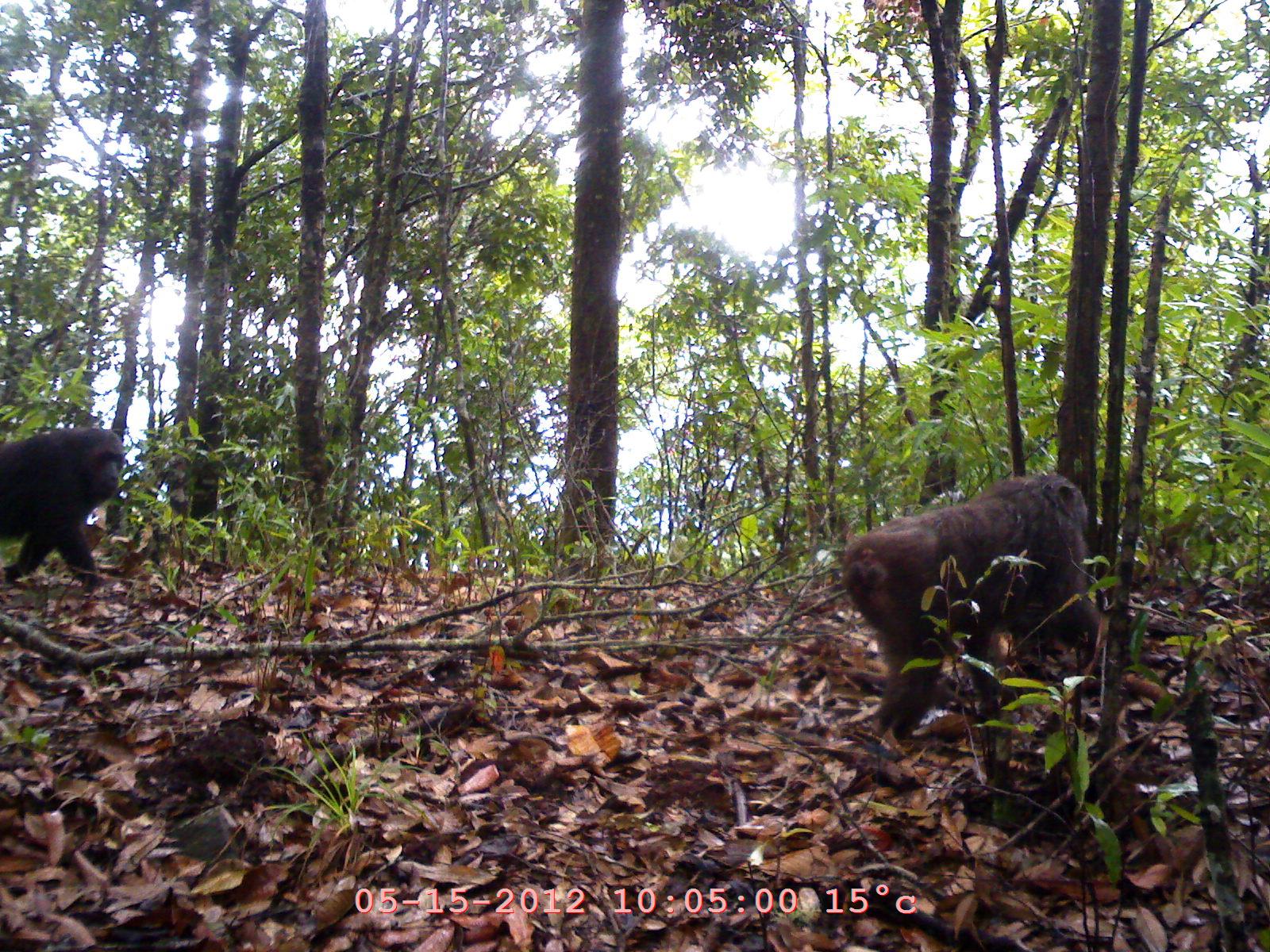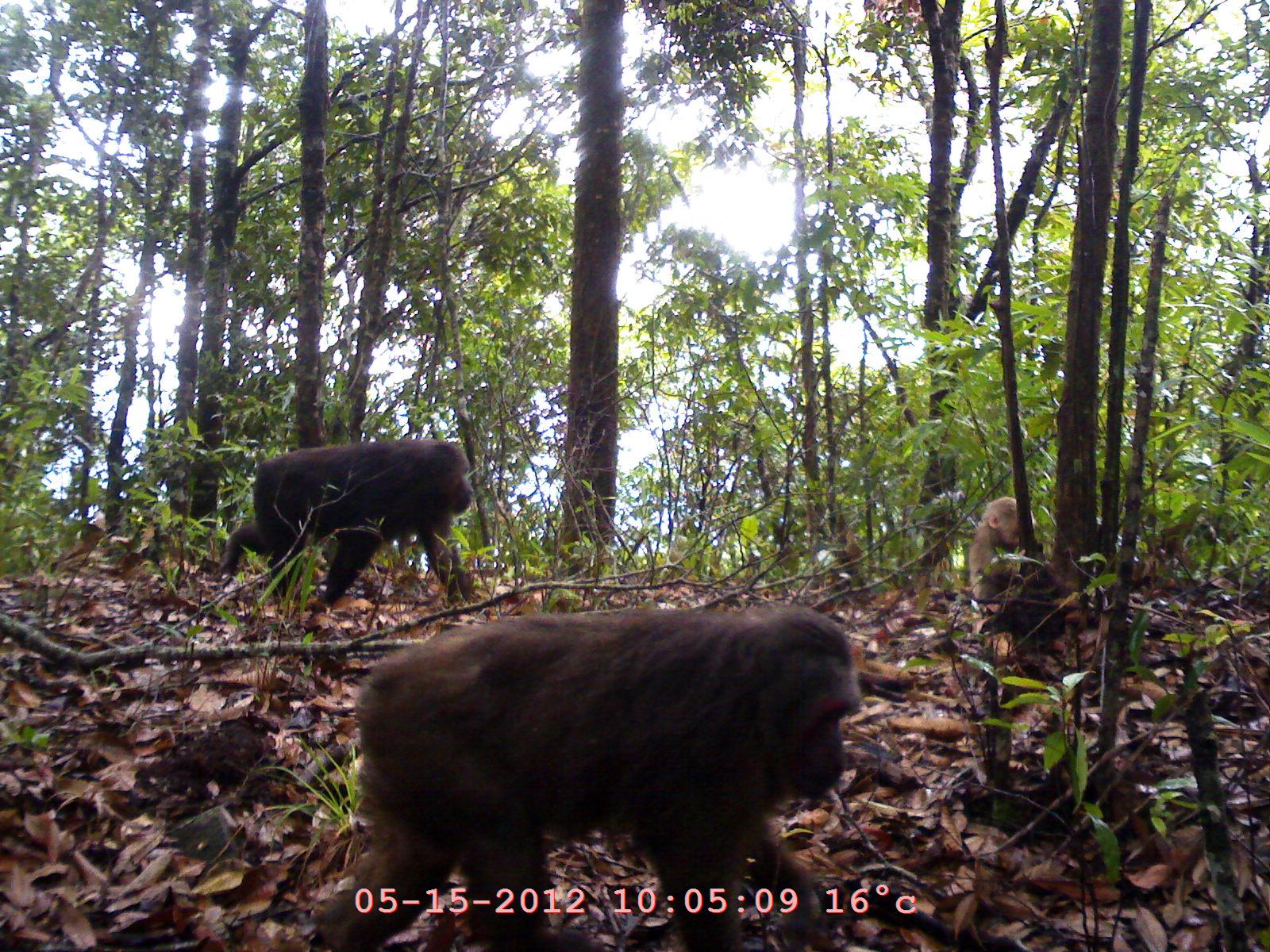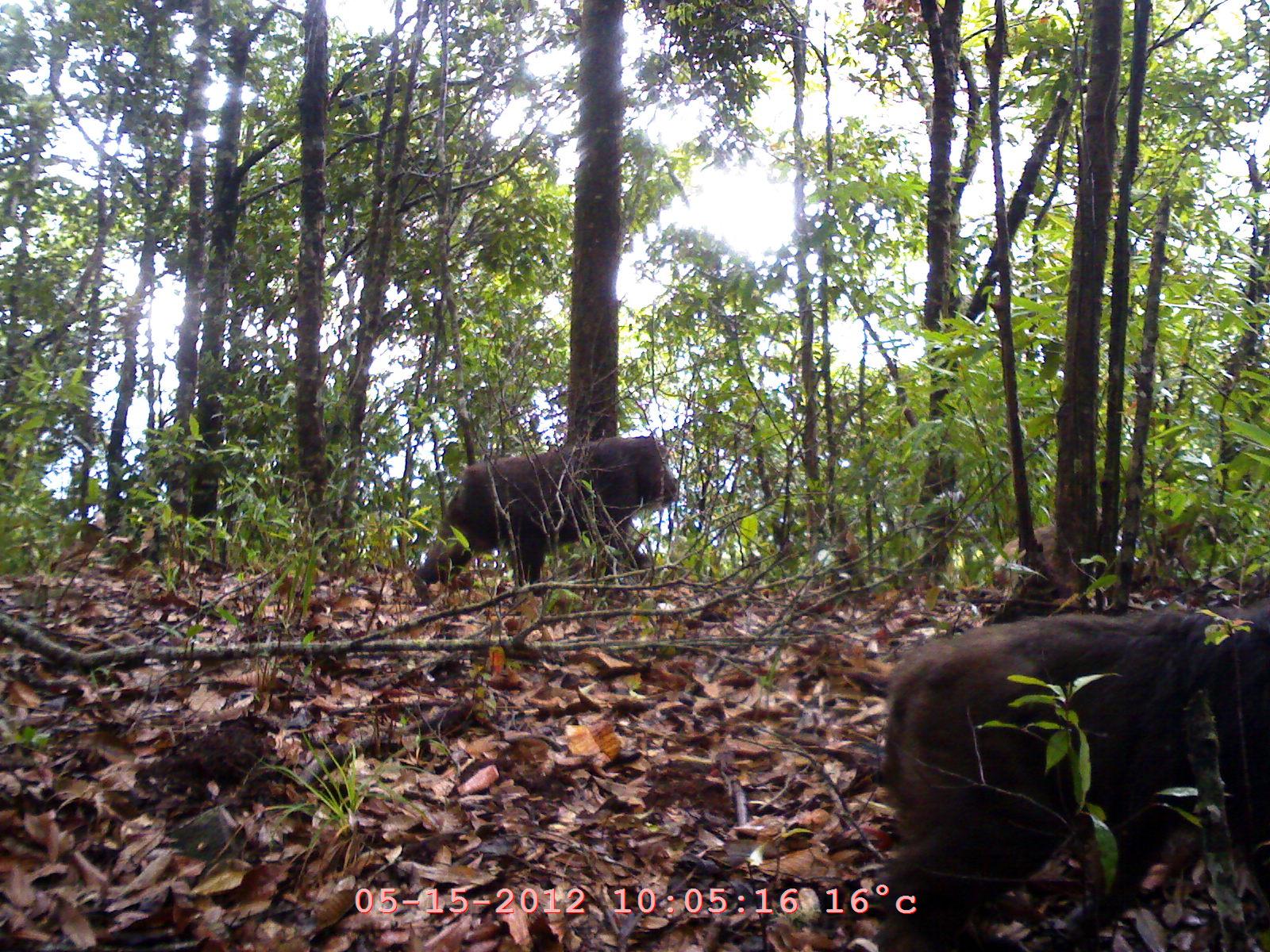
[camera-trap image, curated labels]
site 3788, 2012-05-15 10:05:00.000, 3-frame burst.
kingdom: Animalia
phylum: Chordata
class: Mammalia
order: Primates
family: Cercopithecidae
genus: Macaca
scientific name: Macaca arctoides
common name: stump-tailed macaque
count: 2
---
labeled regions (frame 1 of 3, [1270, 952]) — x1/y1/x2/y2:
macaca arctoides: 837/470/1116/750; 0/422/130/589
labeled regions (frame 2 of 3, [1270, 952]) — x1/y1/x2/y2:
macaca arctoides: 303/607/865/952; 217/440/477/616; 966/492/1040/655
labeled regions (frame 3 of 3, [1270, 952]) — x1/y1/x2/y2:
macaca arctoides: 859/589/1269/952; 416/431/678/598; 988/505/1168/602